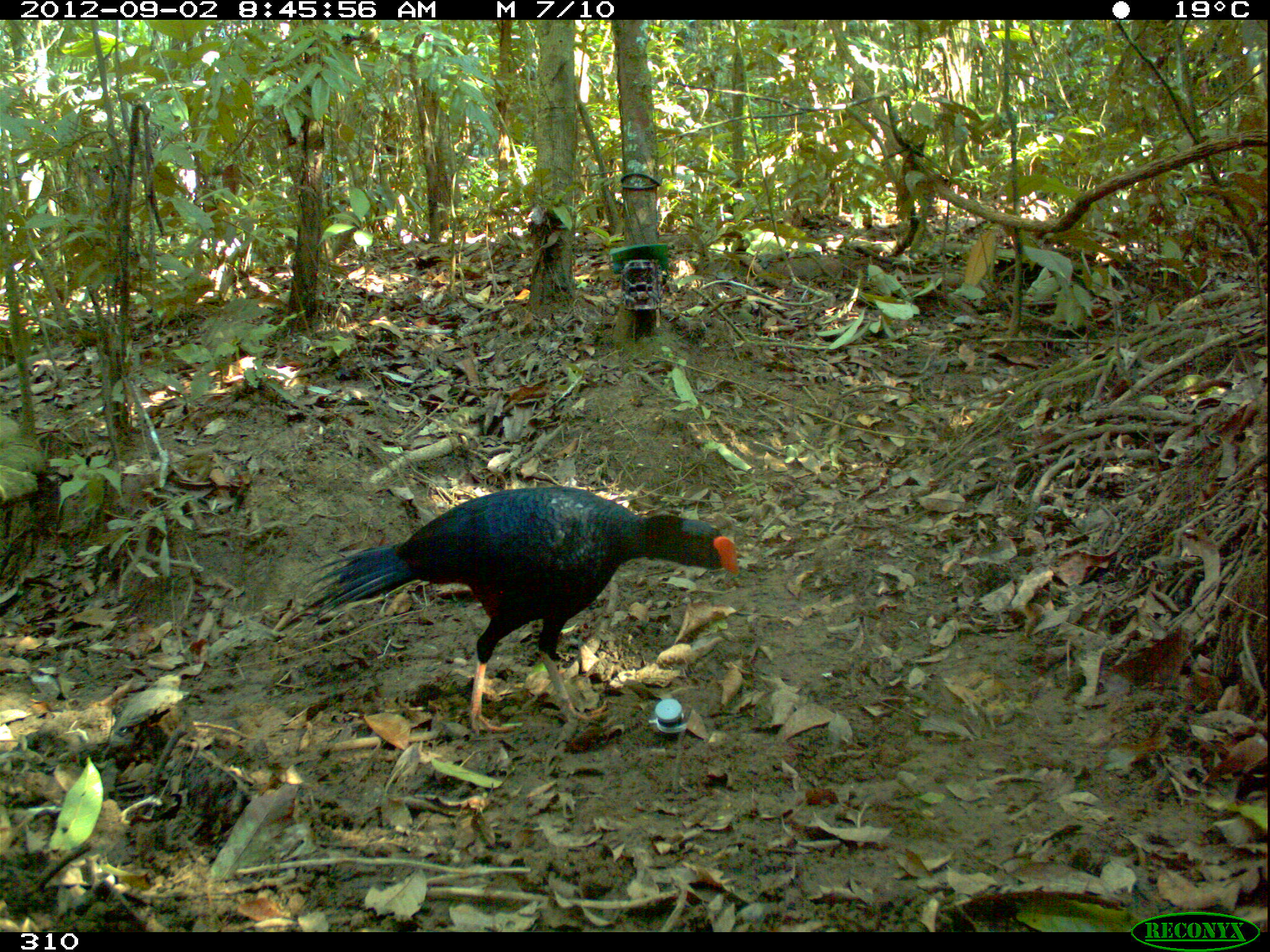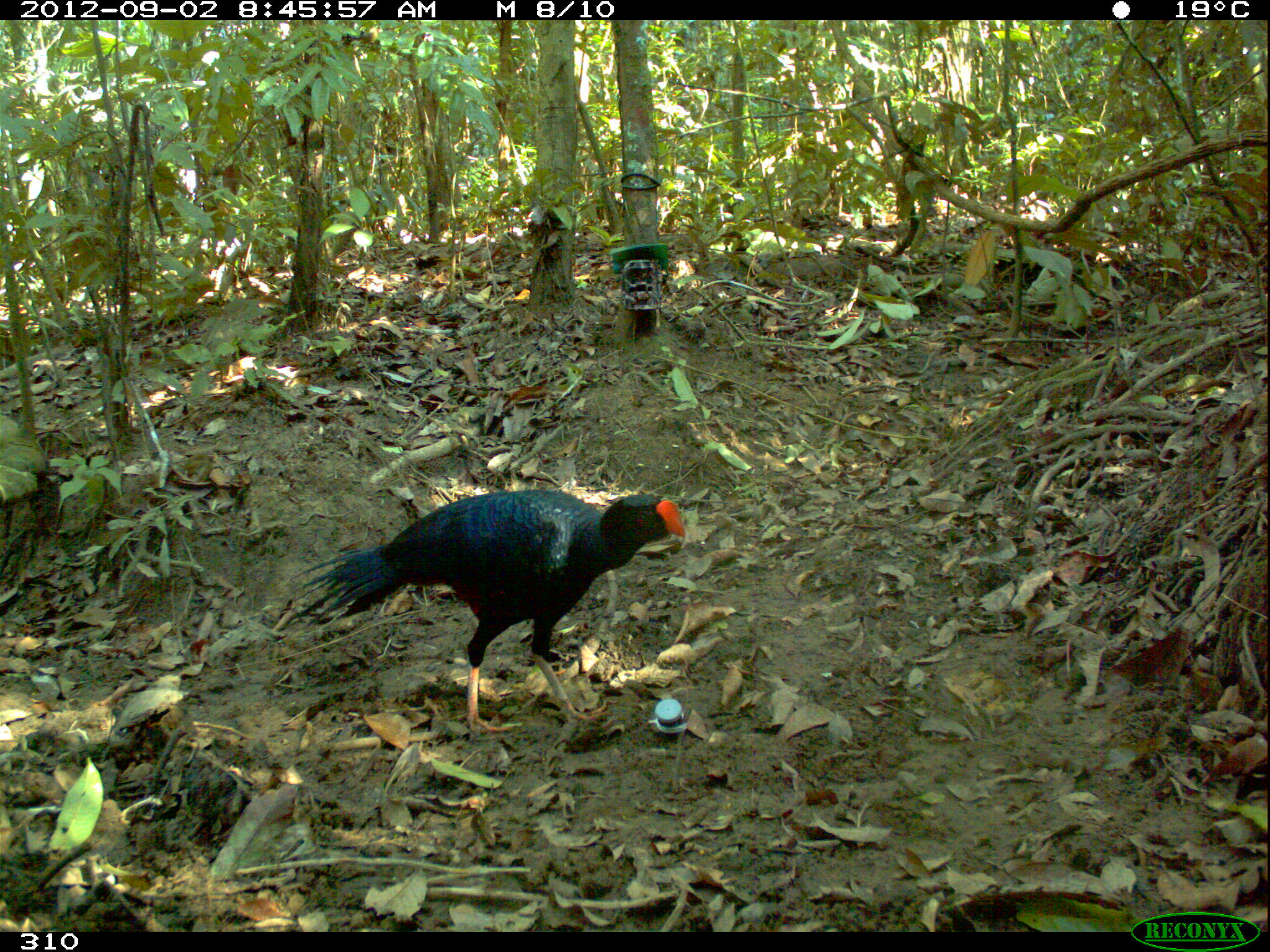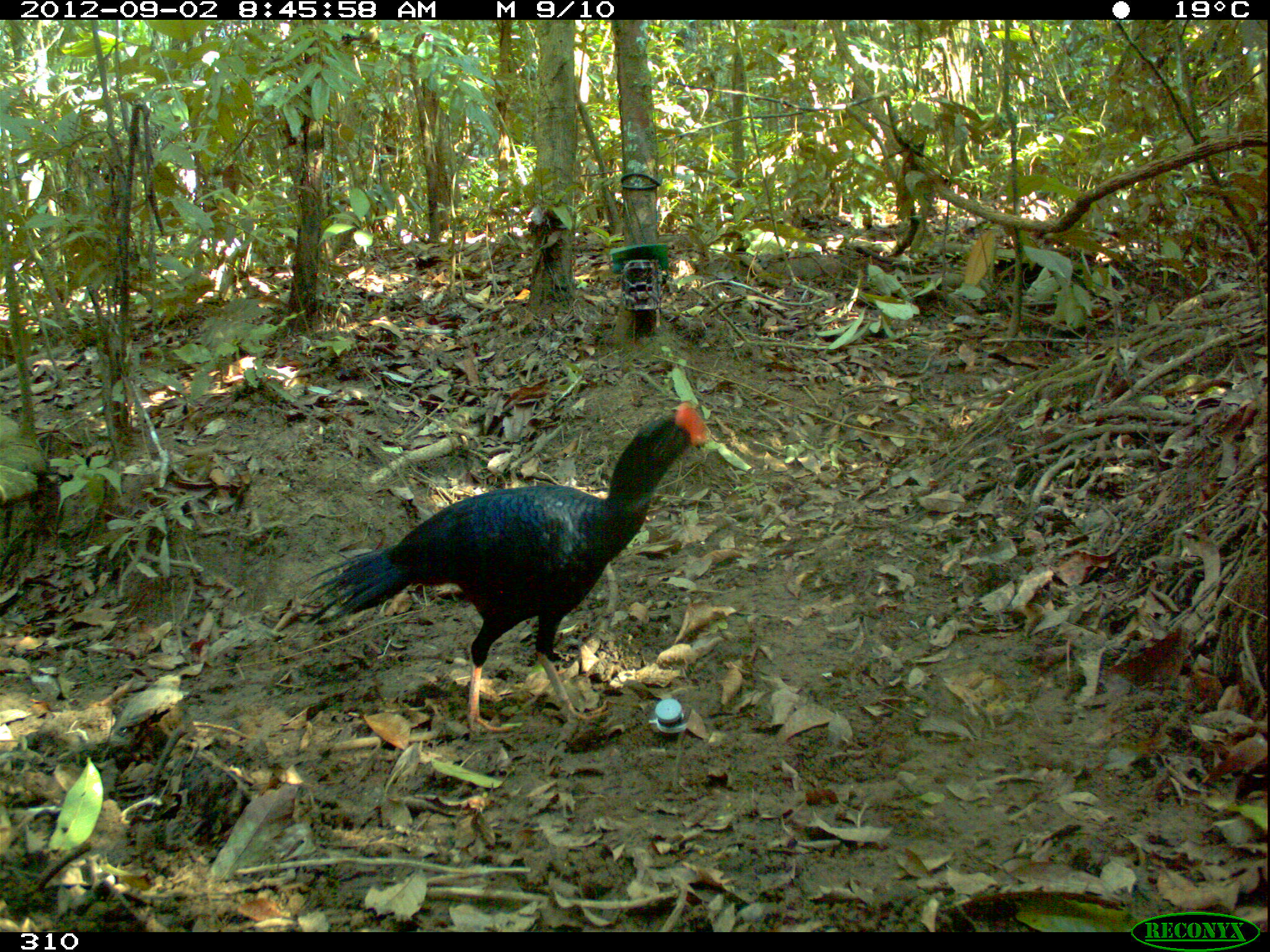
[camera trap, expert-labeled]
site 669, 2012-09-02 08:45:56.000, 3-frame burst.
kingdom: Animalia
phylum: Chordata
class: Aves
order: Galliformes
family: Cracidae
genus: Mitu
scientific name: Mitu tuberosum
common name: razor-billed curassow